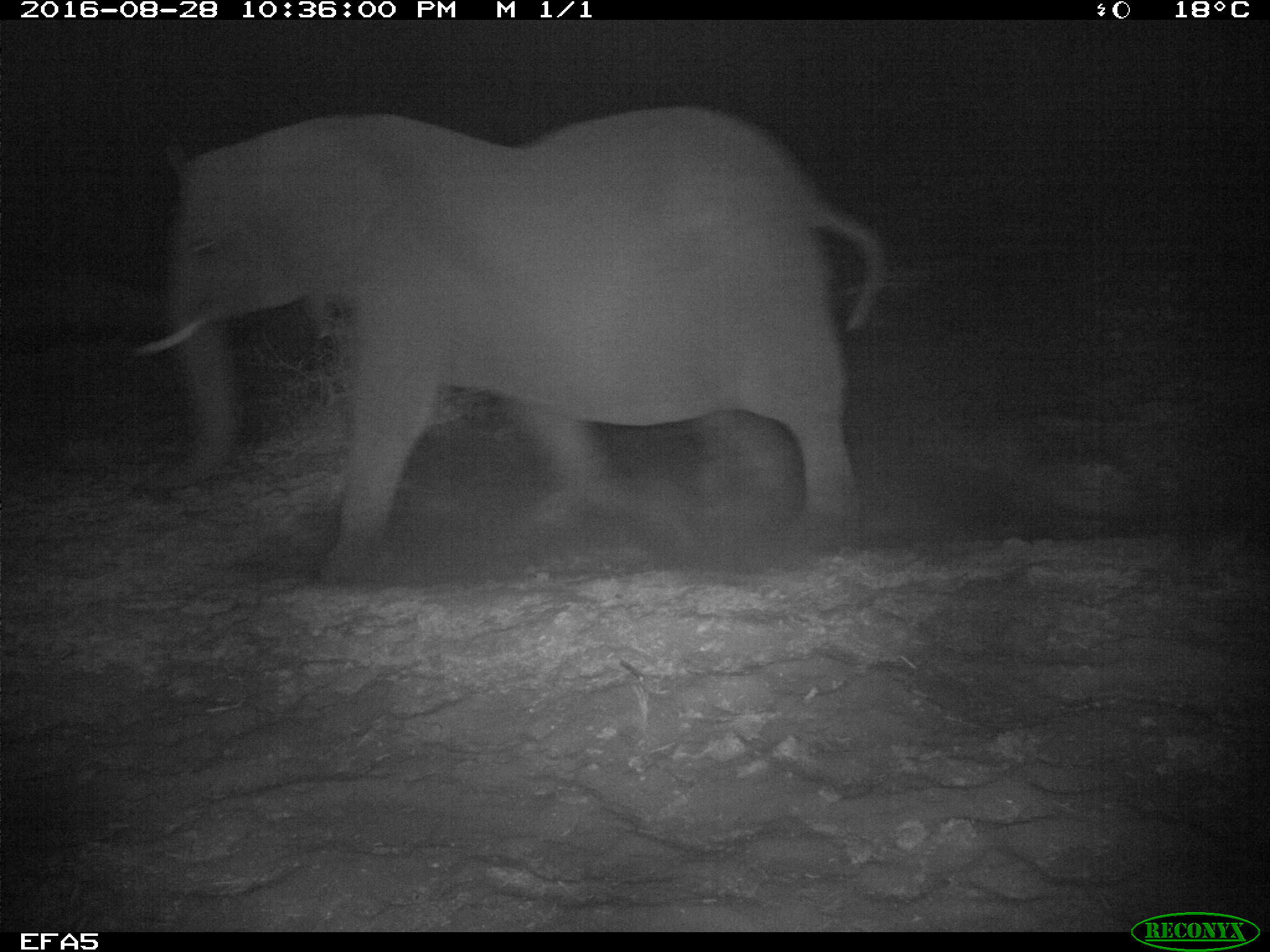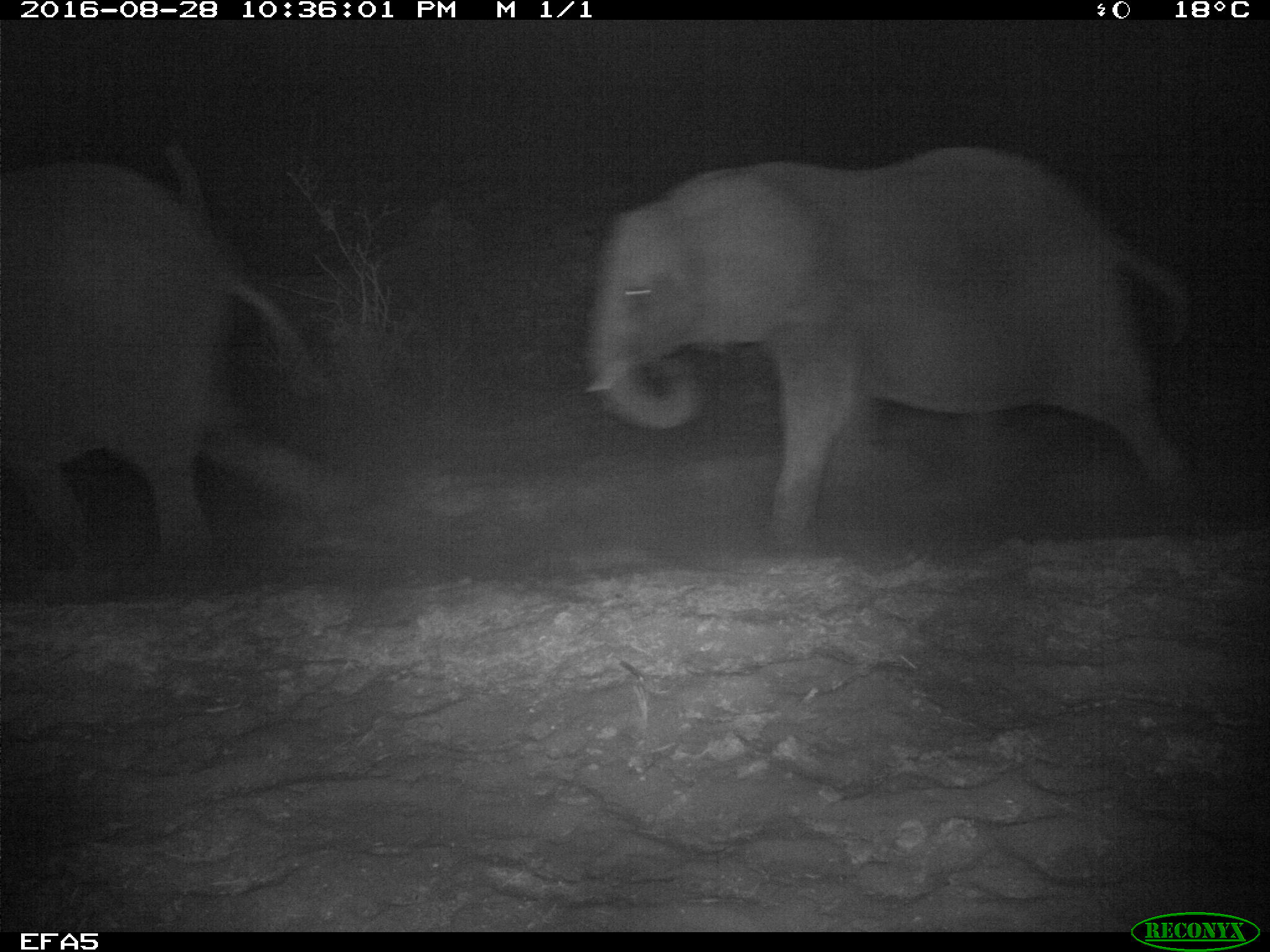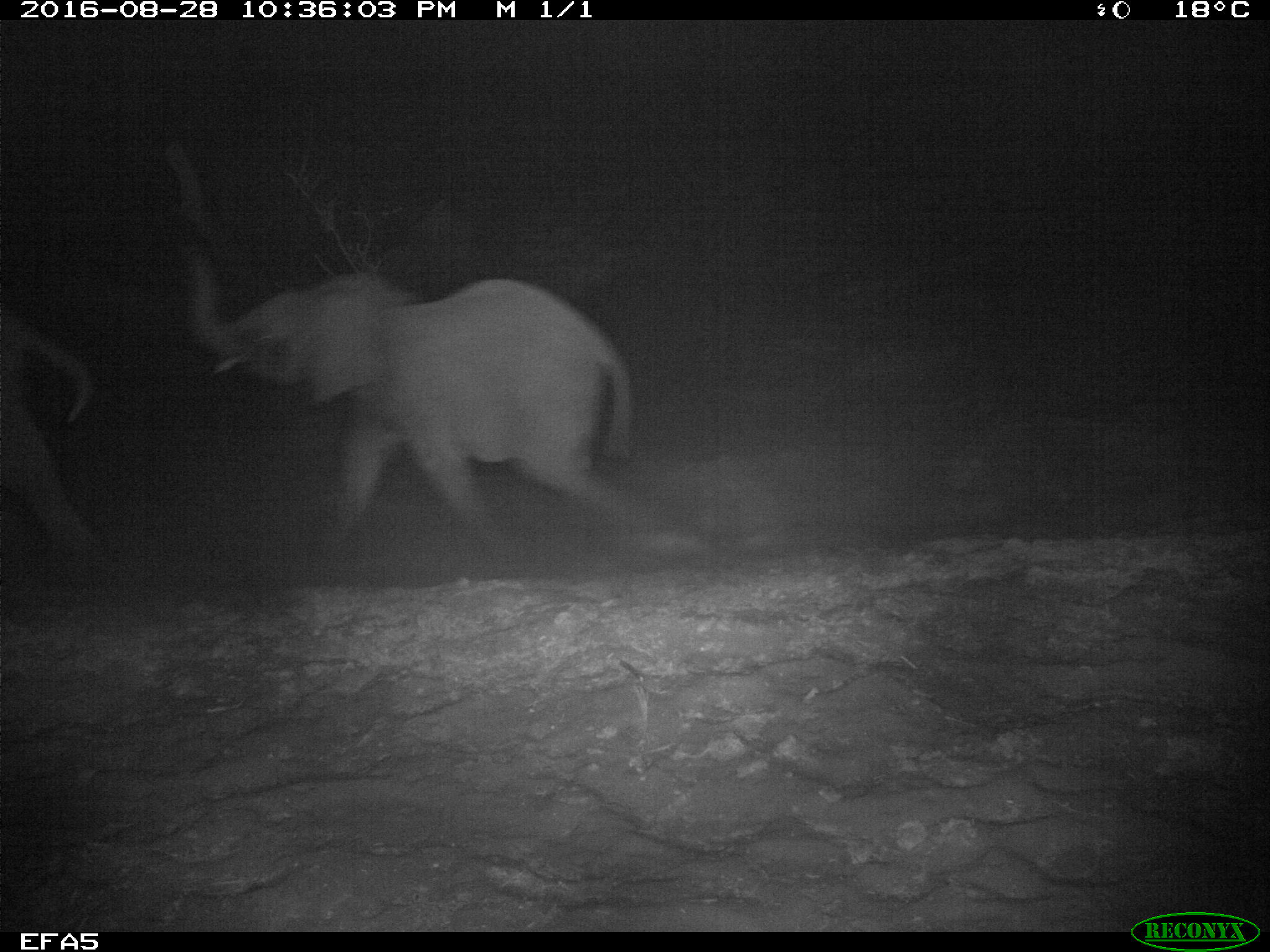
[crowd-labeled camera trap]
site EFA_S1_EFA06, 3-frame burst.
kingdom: Animalia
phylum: Chordata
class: Mammalia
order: Proboscidea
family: Elephantidae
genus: Loxodonta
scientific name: Loxodonta africana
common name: african bush elephant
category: elephant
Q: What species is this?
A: Elephant (african bush elephant) (Loxodonta africana).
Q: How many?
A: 3.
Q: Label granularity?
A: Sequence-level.